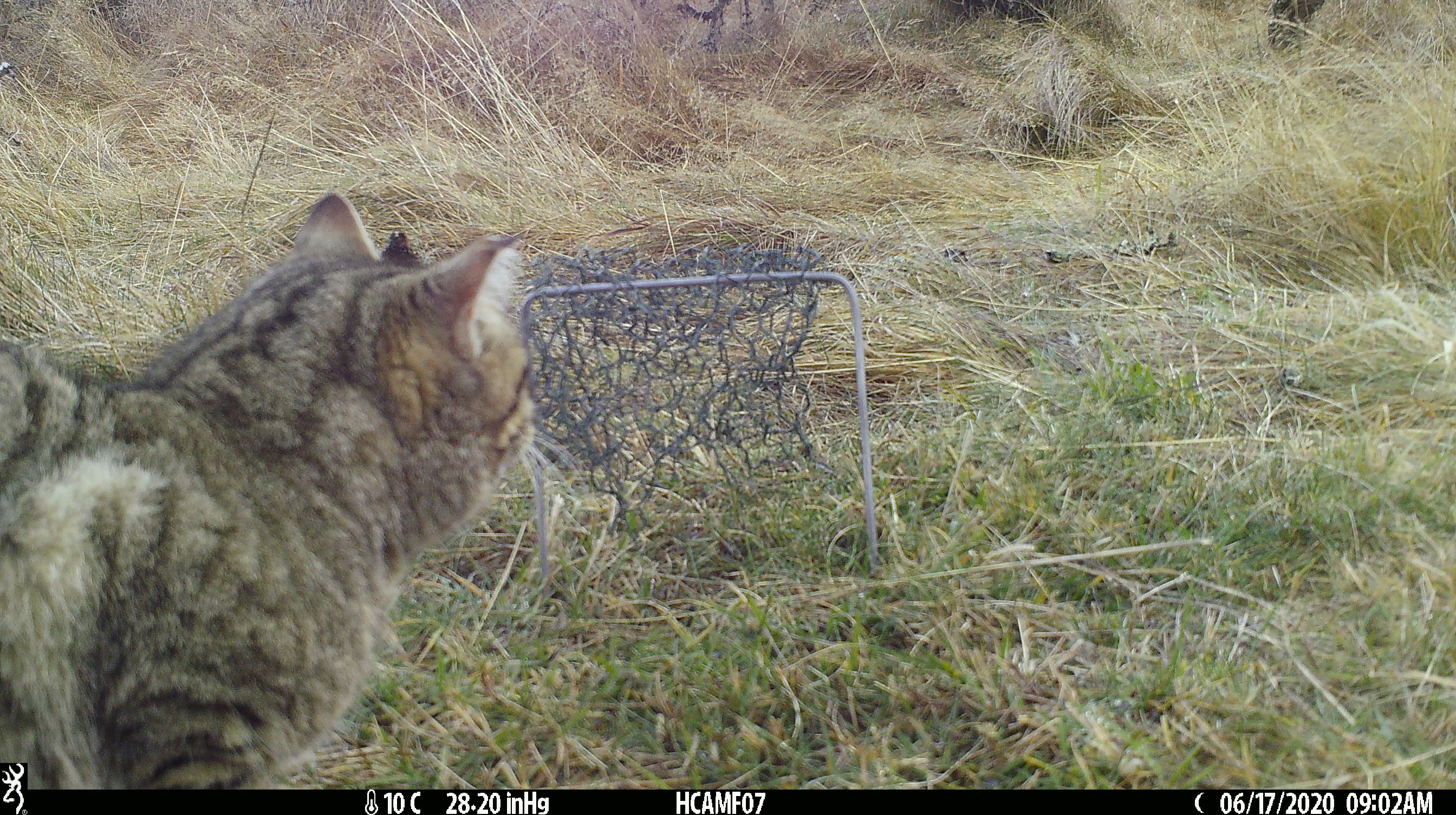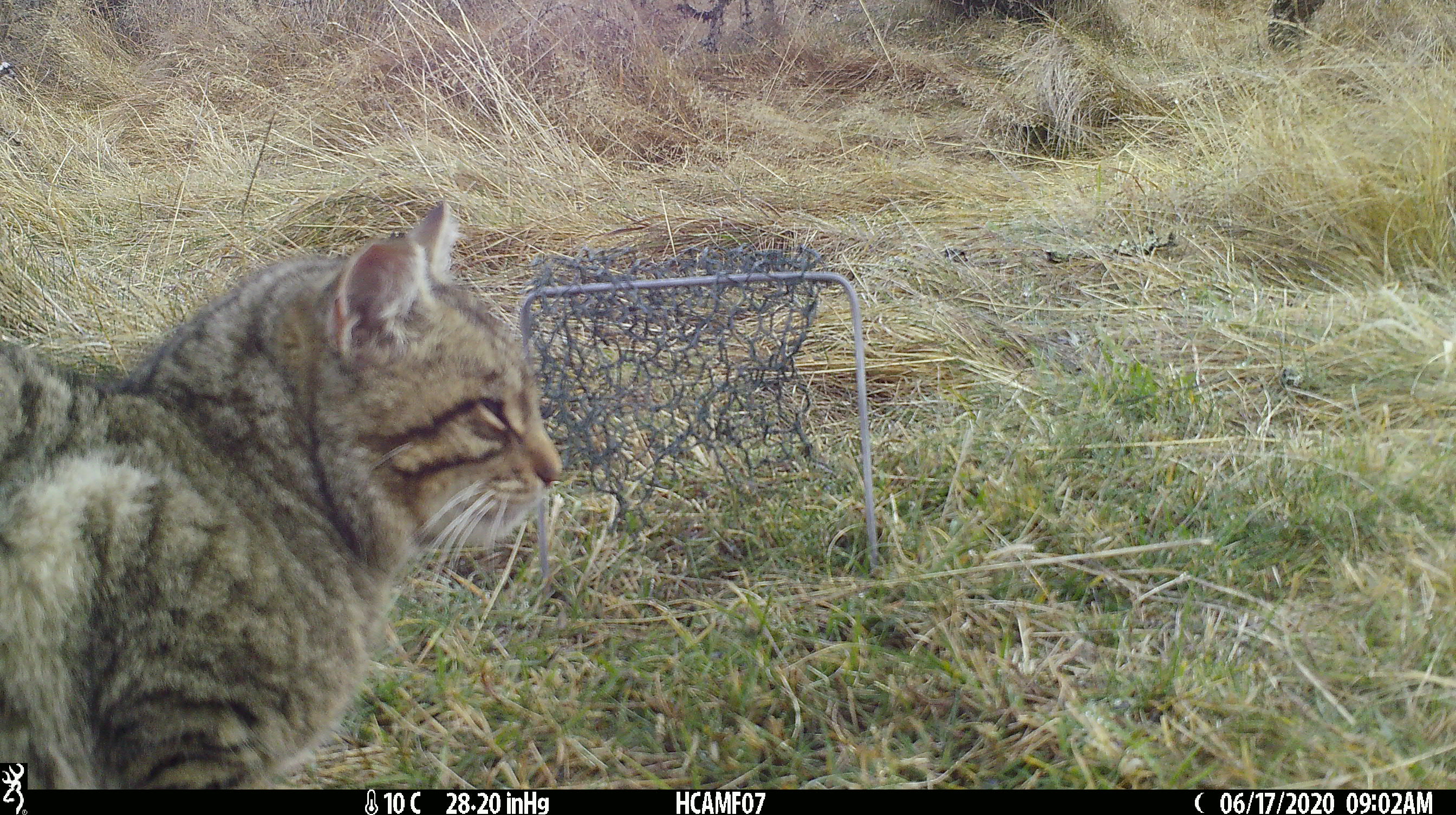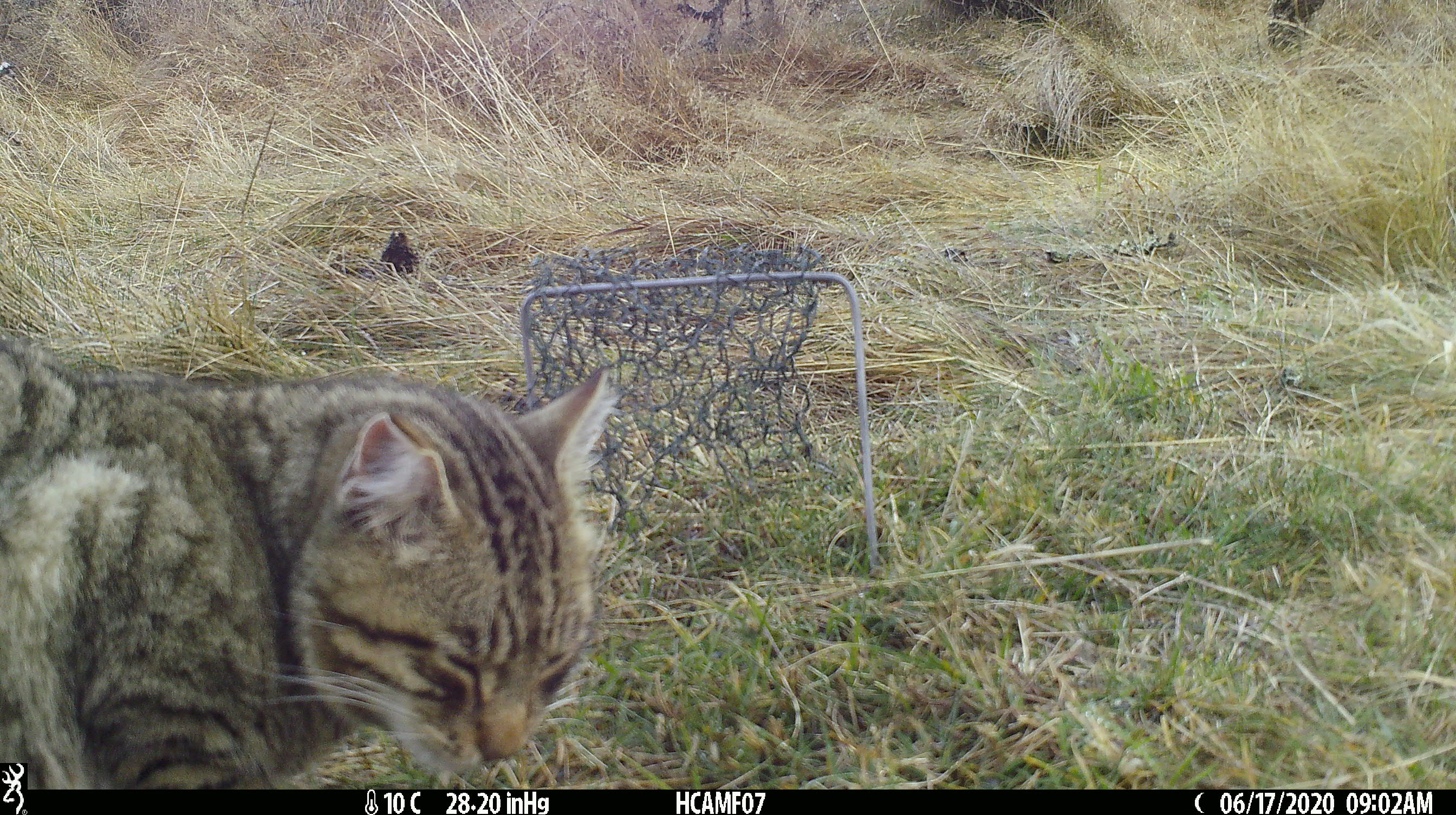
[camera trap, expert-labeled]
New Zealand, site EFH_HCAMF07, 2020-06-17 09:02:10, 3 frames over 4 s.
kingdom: Animalia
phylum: Chordata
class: Mammalia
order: Carnivora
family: Felidae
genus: Felis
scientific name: Felis catus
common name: domestic cat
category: cat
Cat (domestic cat) (Felis catus).